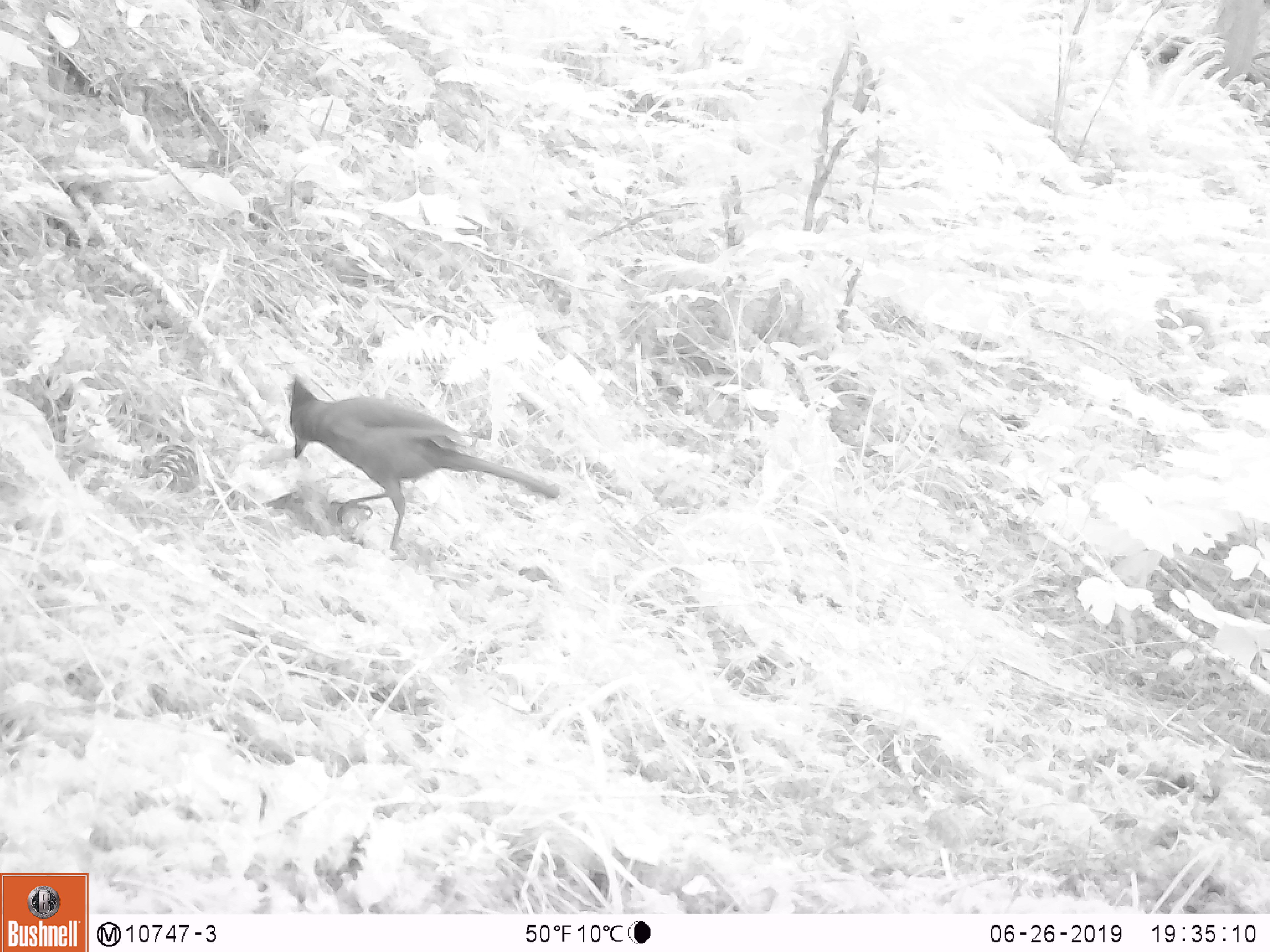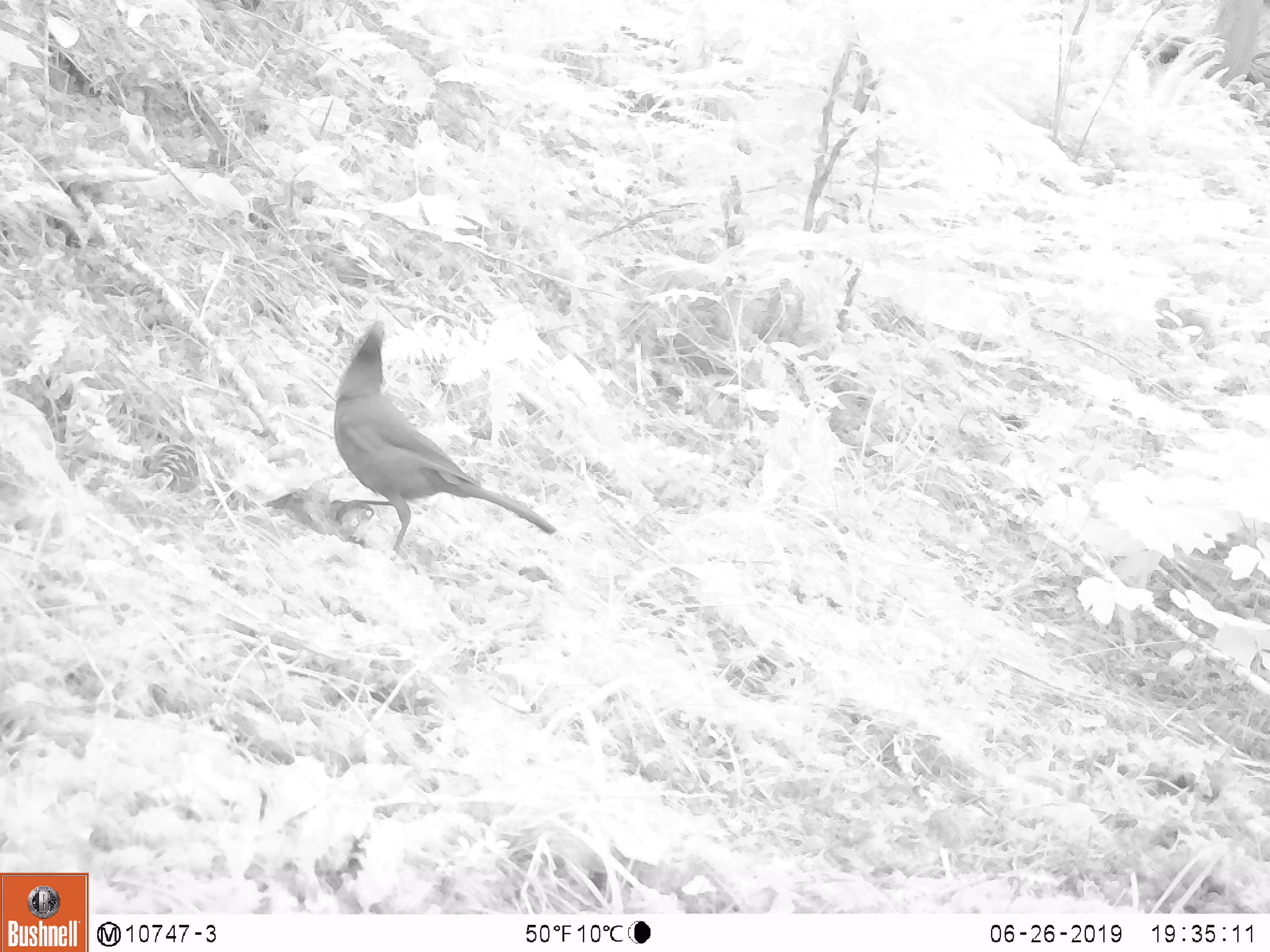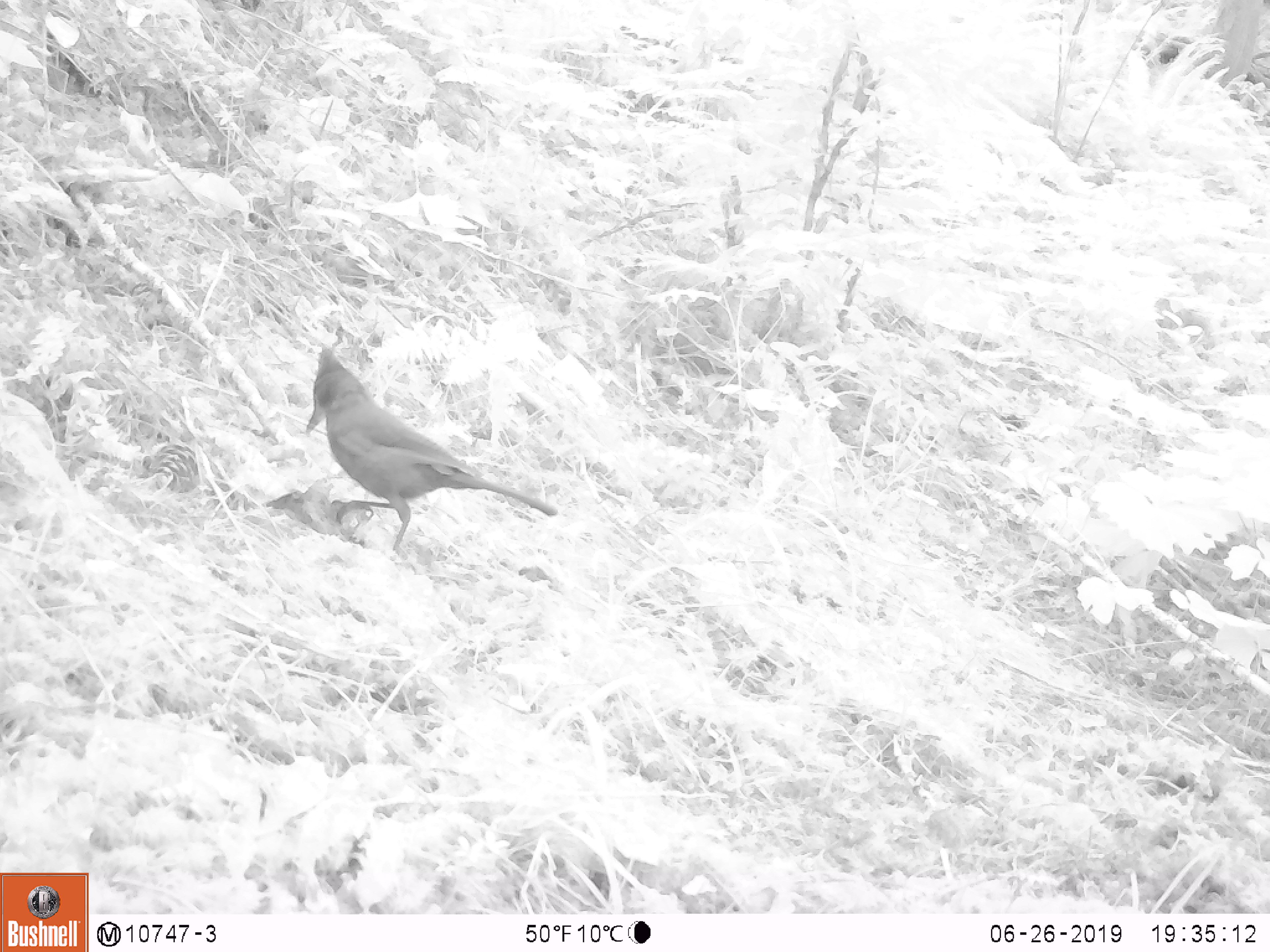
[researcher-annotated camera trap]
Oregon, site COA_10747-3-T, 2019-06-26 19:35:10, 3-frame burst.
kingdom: Animalia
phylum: Chordata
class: Aves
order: Passeriformes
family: Corvidae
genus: Cyanocitta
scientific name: Cyanocitta stelleri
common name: steller's jay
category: stellers jay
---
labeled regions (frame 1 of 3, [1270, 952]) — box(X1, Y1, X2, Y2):
stellers jay: box(285, 374, 558, 545)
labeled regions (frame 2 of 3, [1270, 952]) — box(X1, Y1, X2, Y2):
stellers jay: box(328, 315, 558, 559)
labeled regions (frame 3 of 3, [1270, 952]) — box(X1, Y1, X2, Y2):
stellers jay: box(302, 343, 564, 553)